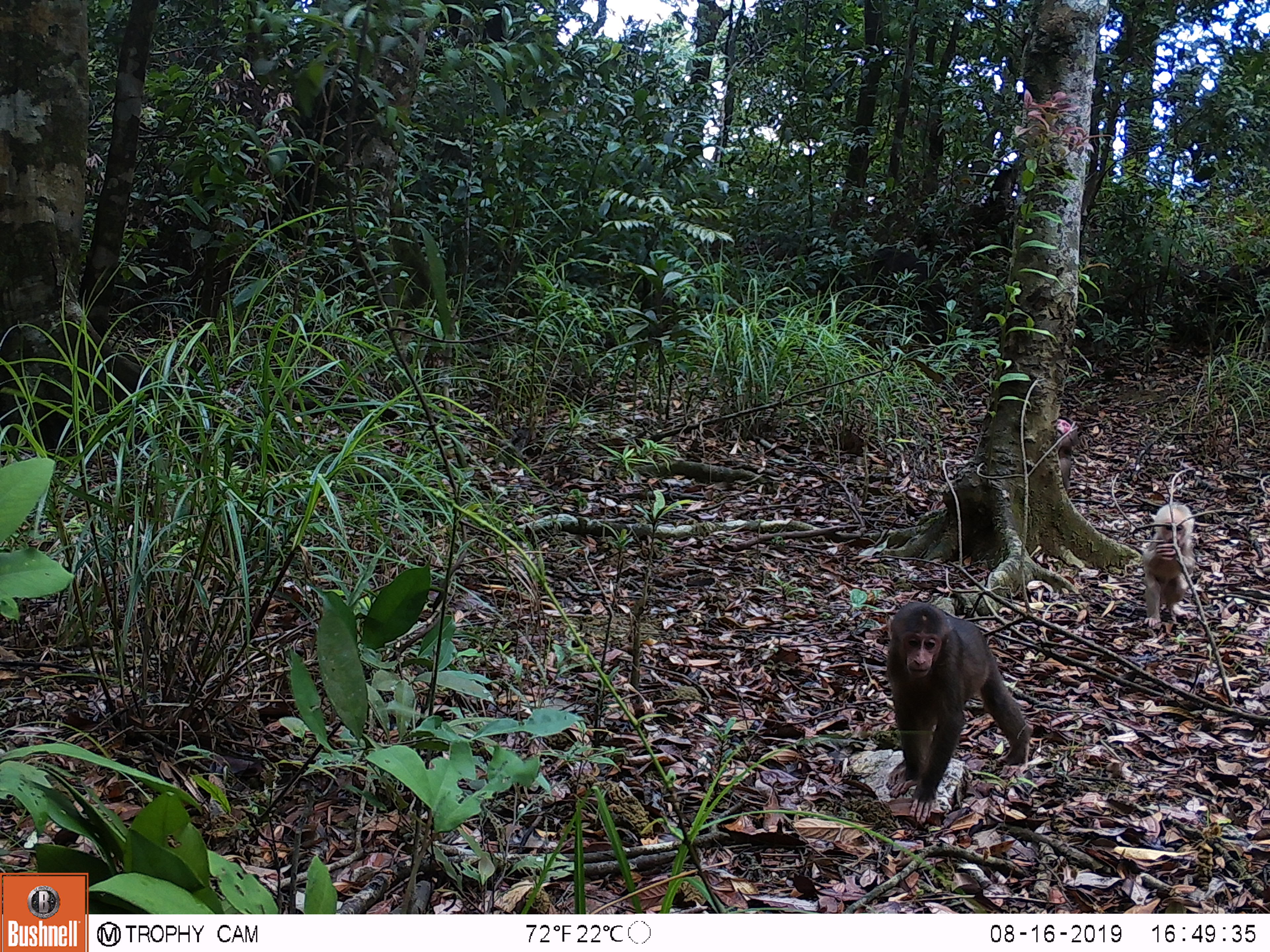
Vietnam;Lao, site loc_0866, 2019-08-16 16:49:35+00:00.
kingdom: Animalia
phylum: Chordata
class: Mammalia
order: Primates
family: Cercopithecidae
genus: Macaca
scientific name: Macaca arctoides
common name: stump-tailed macaque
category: stump tailed macaque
Stump tailed macaque (stump-tailed macaque) (Macaca arctoides). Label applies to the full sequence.